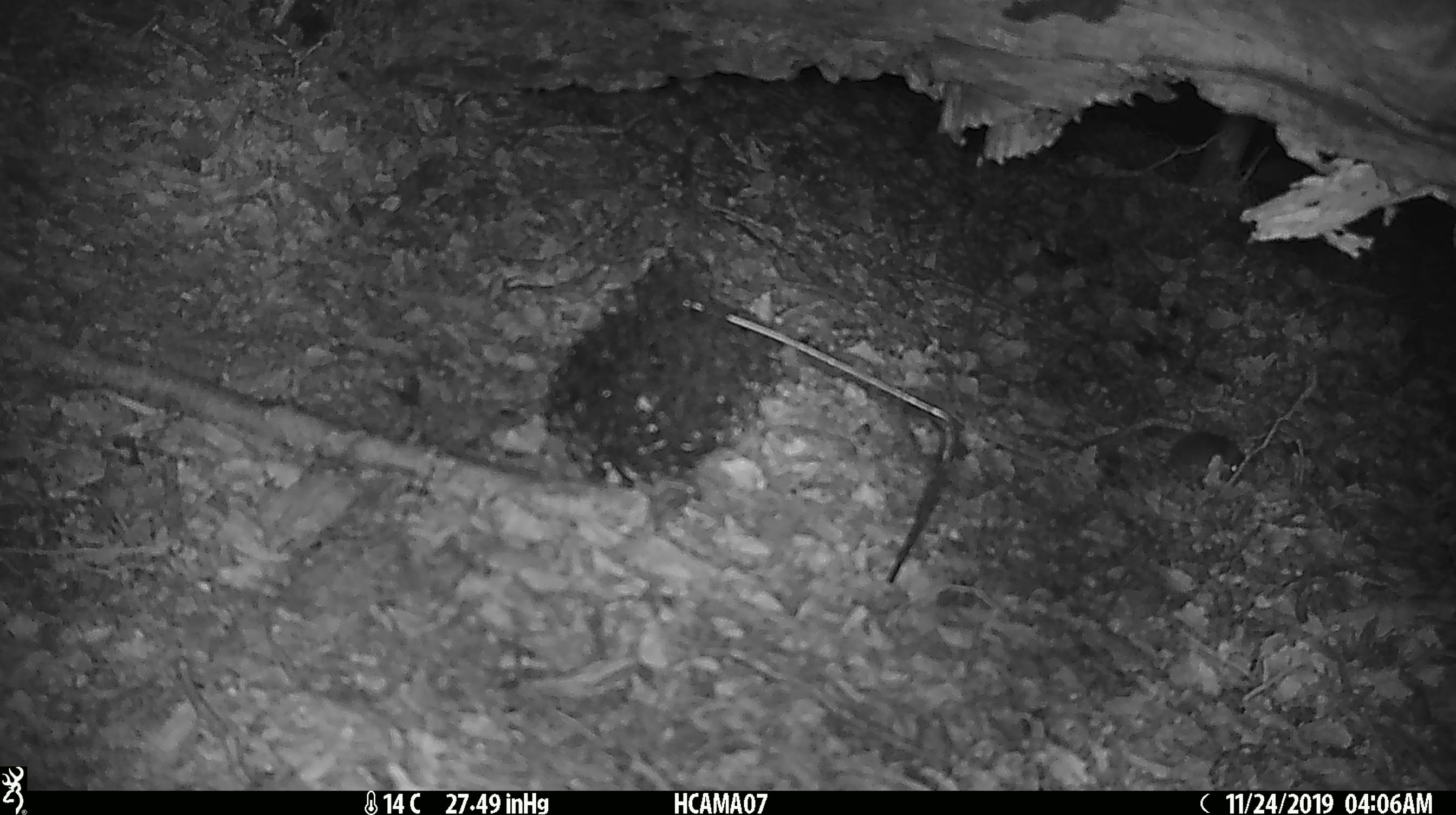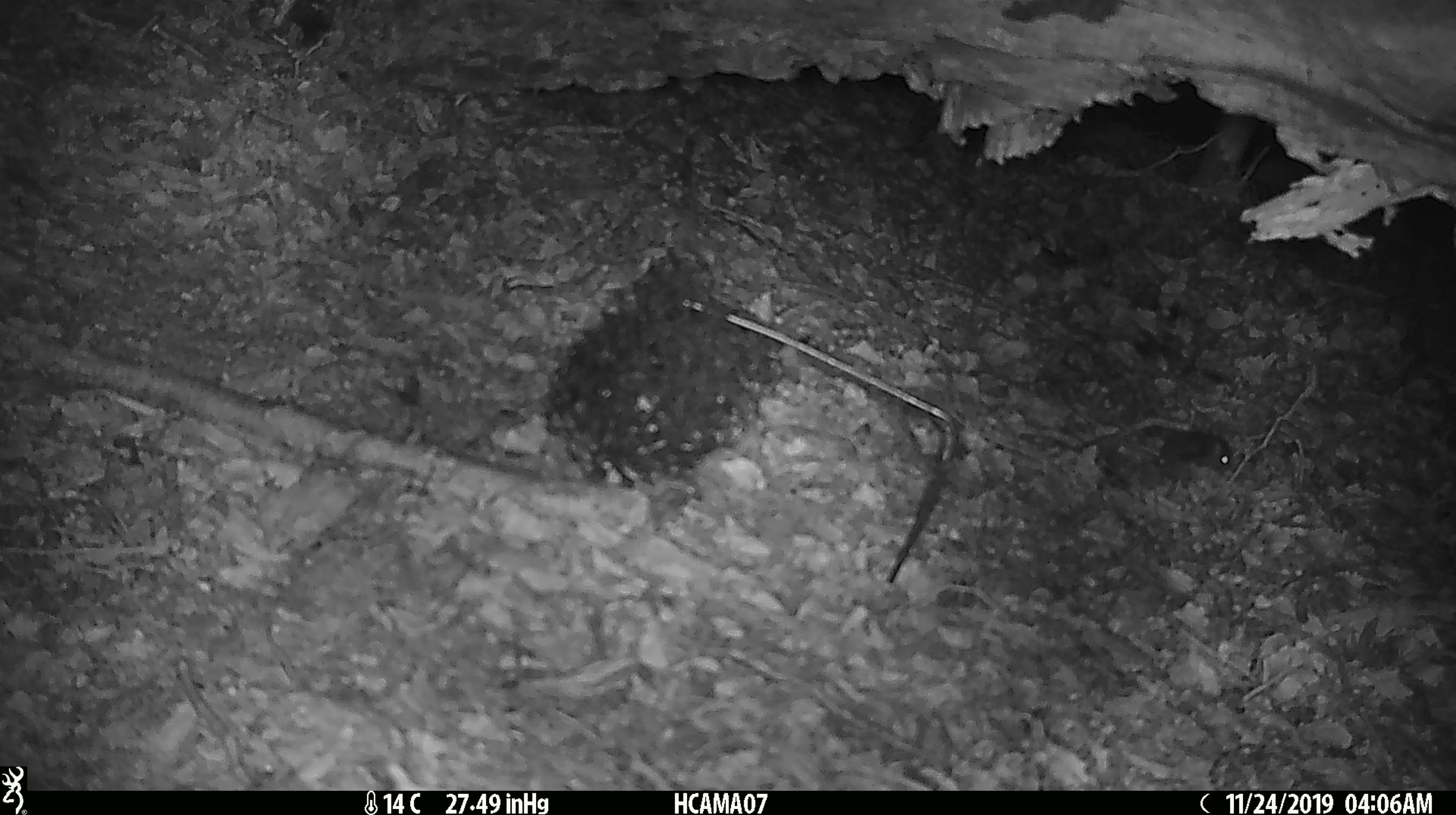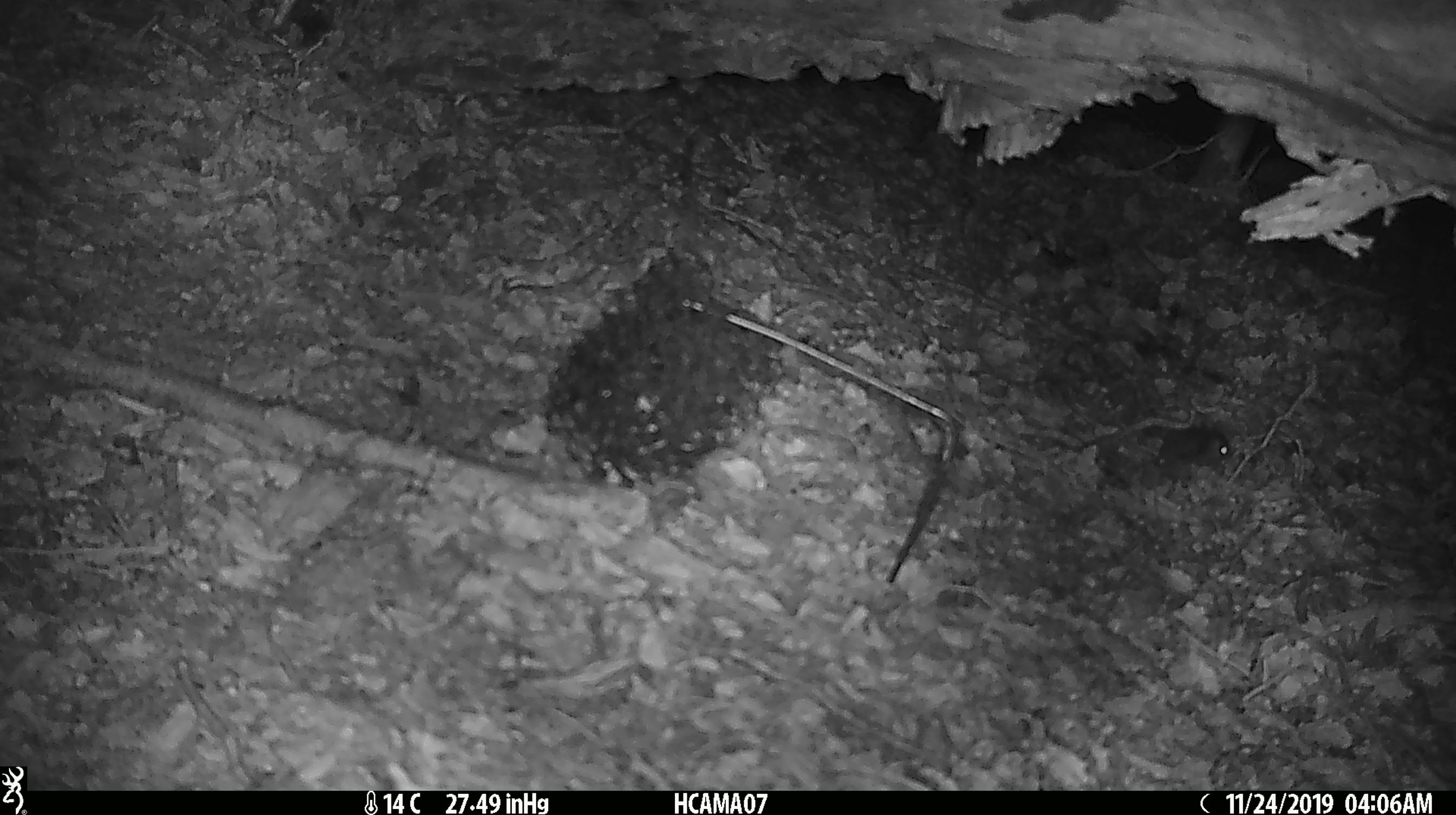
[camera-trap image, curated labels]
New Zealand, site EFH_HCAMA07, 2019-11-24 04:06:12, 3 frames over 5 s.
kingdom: Animalia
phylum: Chordata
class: Mammalia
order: Rodentia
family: Muridae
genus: Mus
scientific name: Mus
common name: mouse